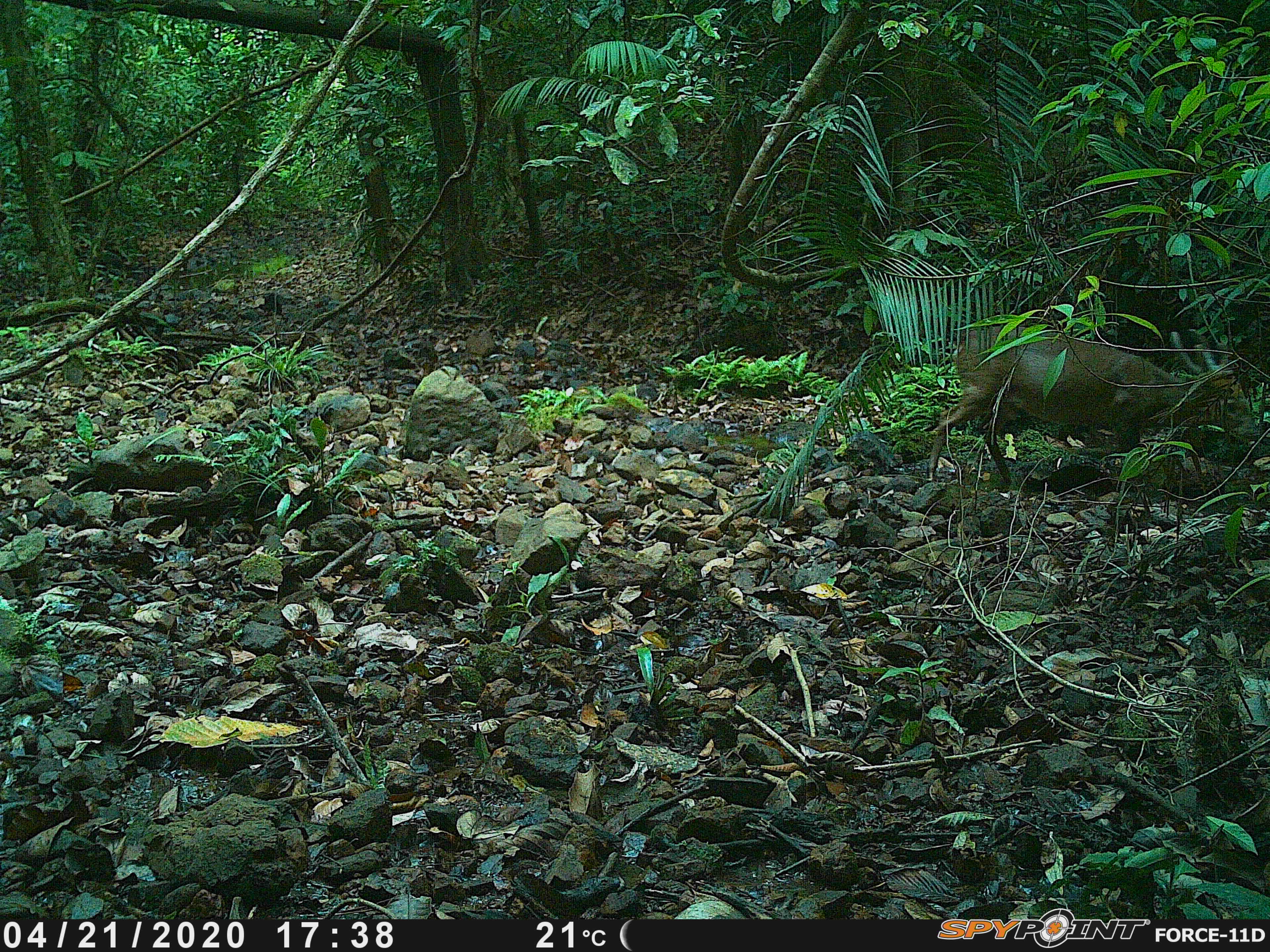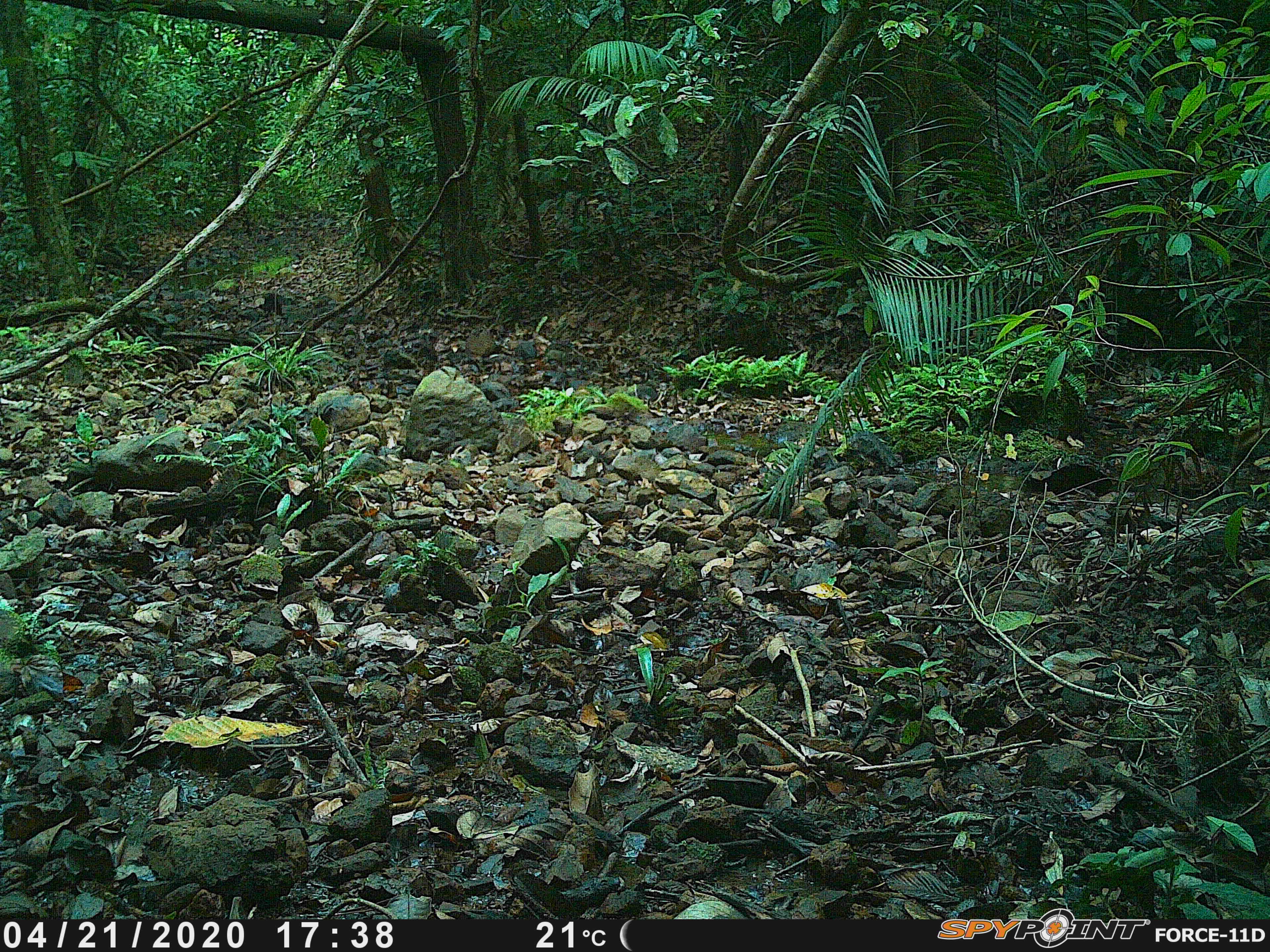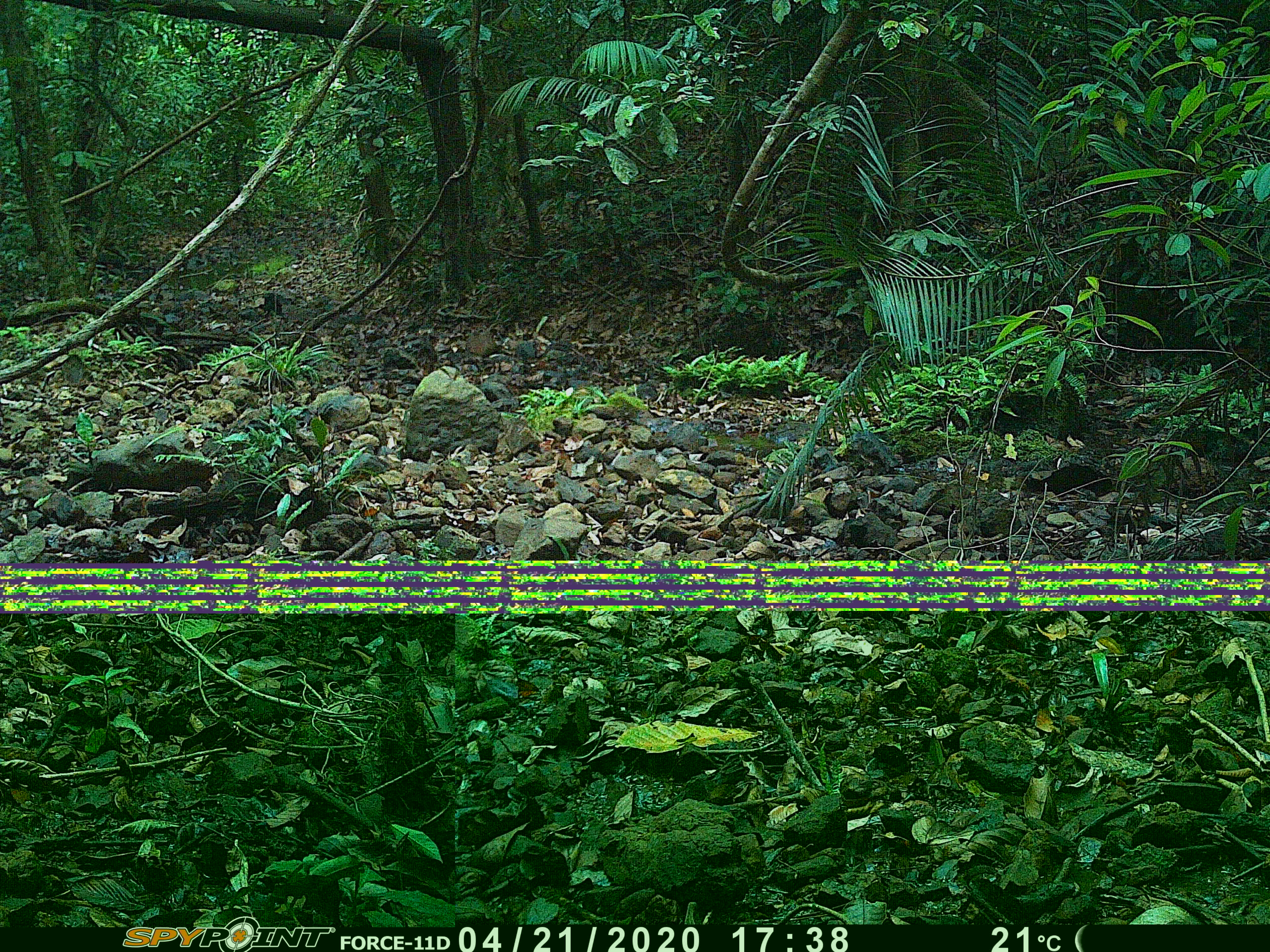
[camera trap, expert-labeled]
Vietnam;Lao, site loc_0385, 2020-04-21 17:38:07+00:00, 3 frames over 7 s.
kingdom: Animalia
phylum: Chordata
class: Mammalia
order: Artiodactyla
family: Cervidae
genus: Muntiacus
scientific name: Muntiacus vuquangensis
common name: large-antlered muntjac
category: large antlered muntjac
Large antlered muntjac (large-antlered muntjac) (Muntiacus vuquangensis). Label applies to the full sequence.